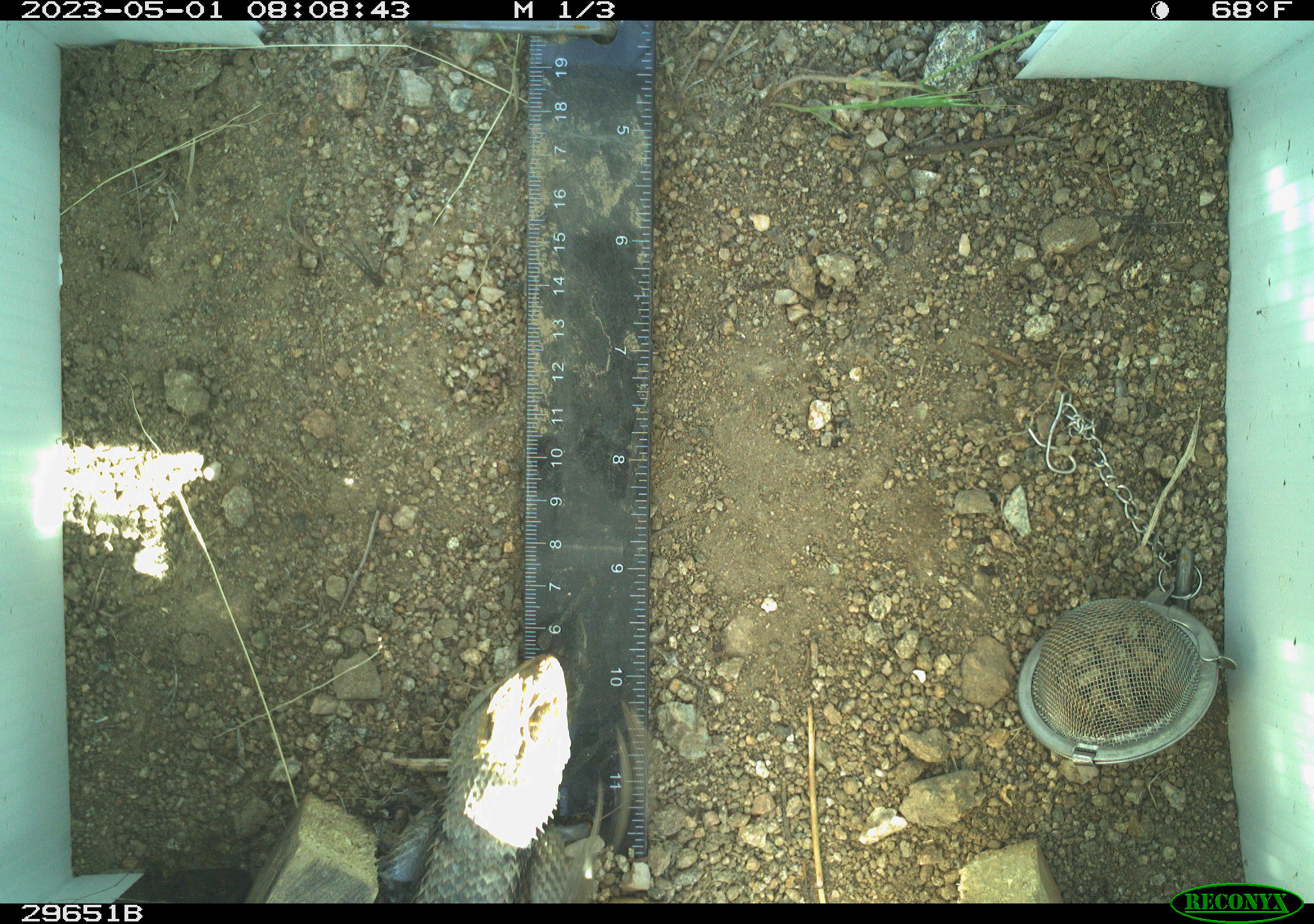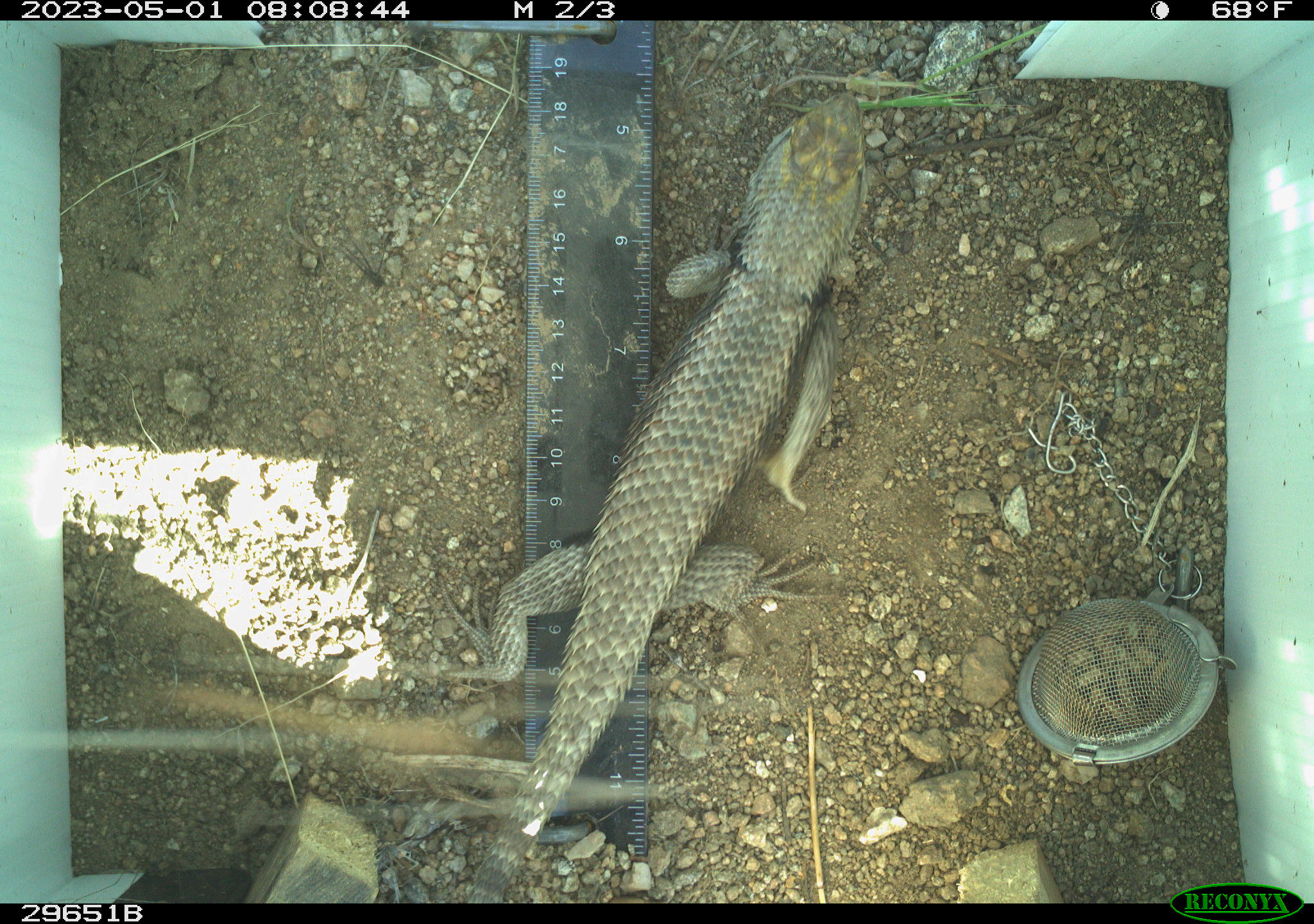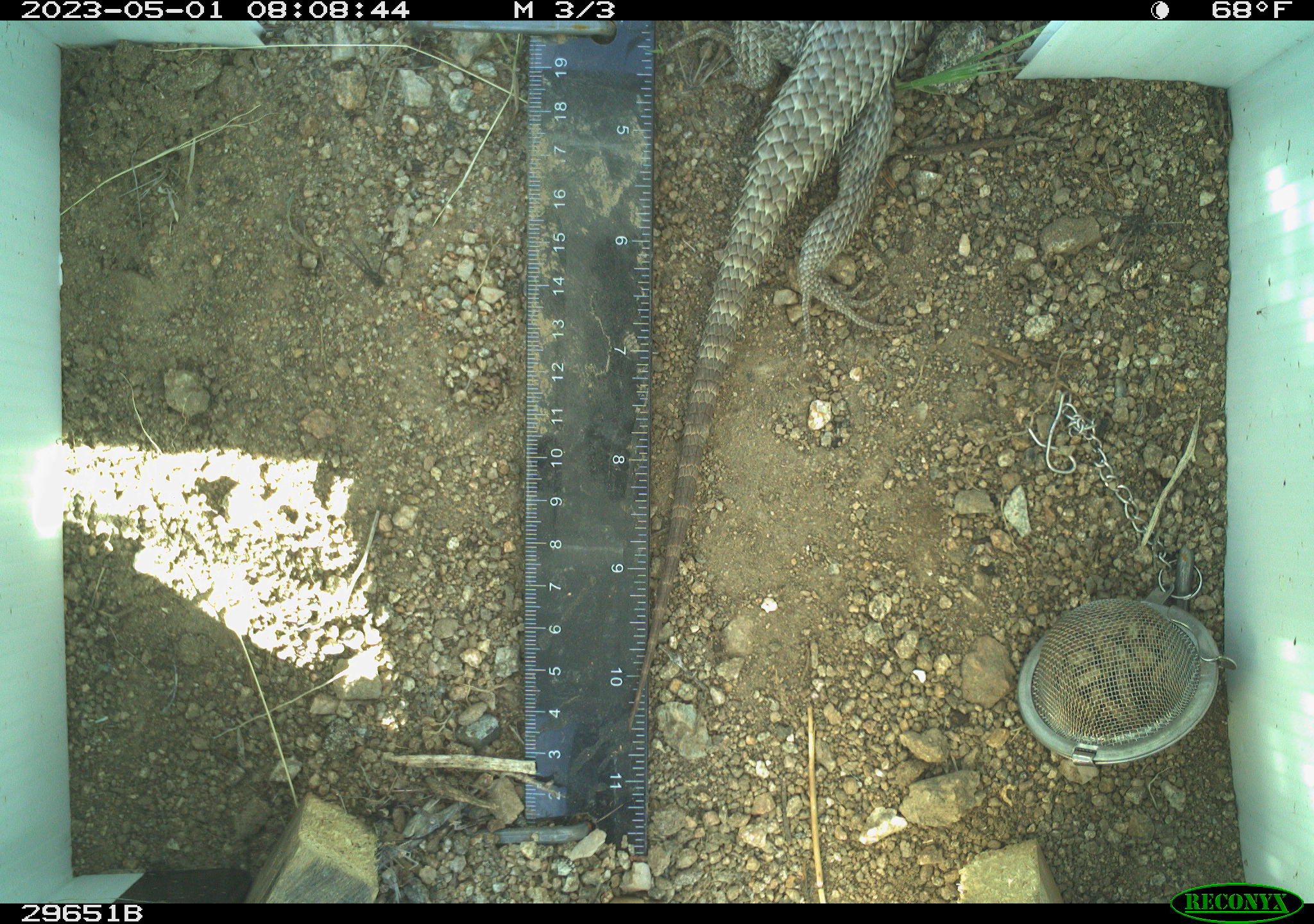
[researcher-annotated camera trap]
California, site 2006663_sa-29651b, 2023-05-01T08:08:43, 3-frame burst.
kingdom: Animalia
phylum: Chordata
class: Reptilia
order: Squamata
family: Phrynosomatidae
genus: Sceloporus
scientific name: Sceloporus uniformis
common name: yellow-backed spiny lizard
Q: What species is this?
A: Yellow-backed spiny lizard (Sceloporus uniformis).